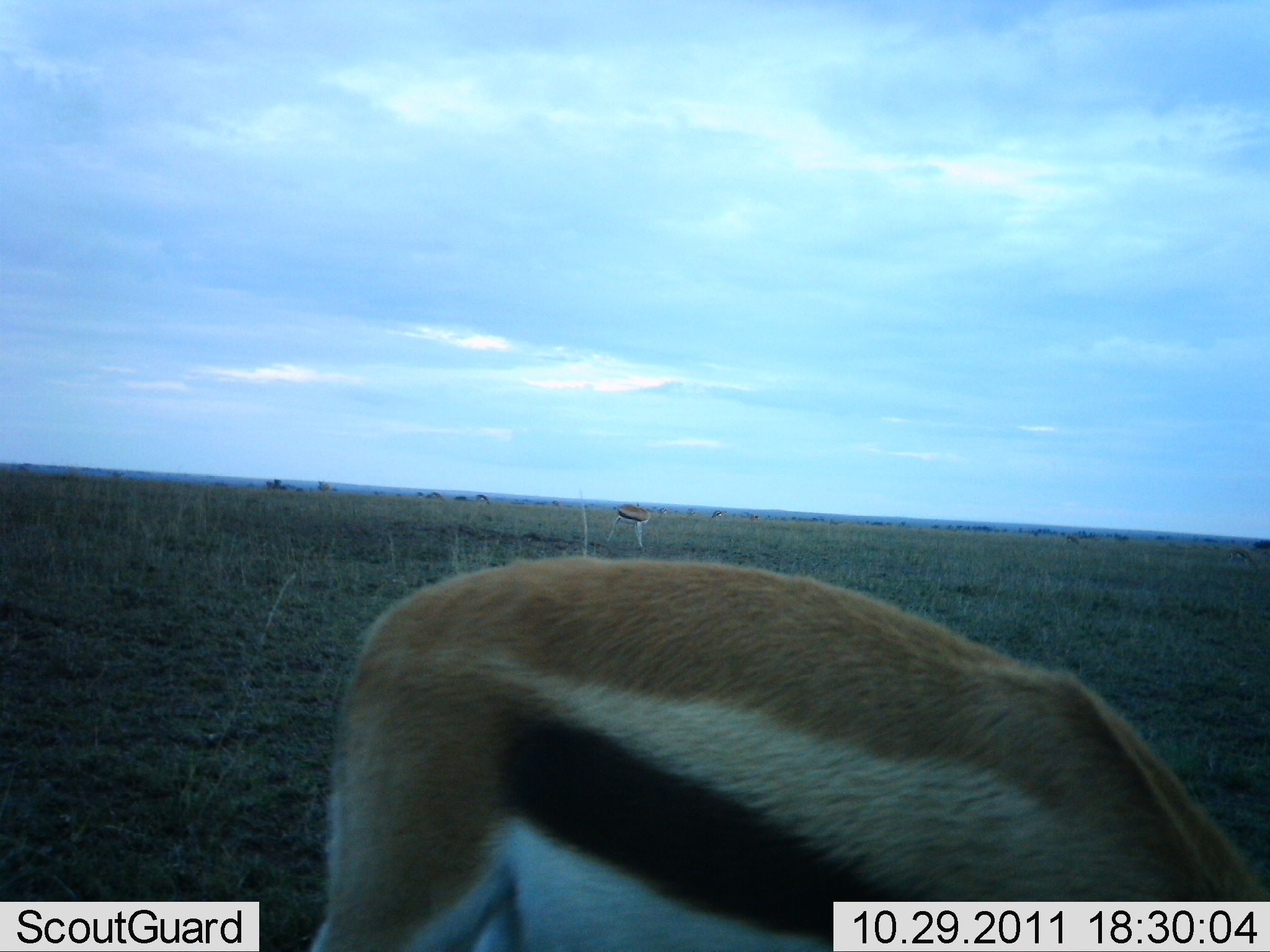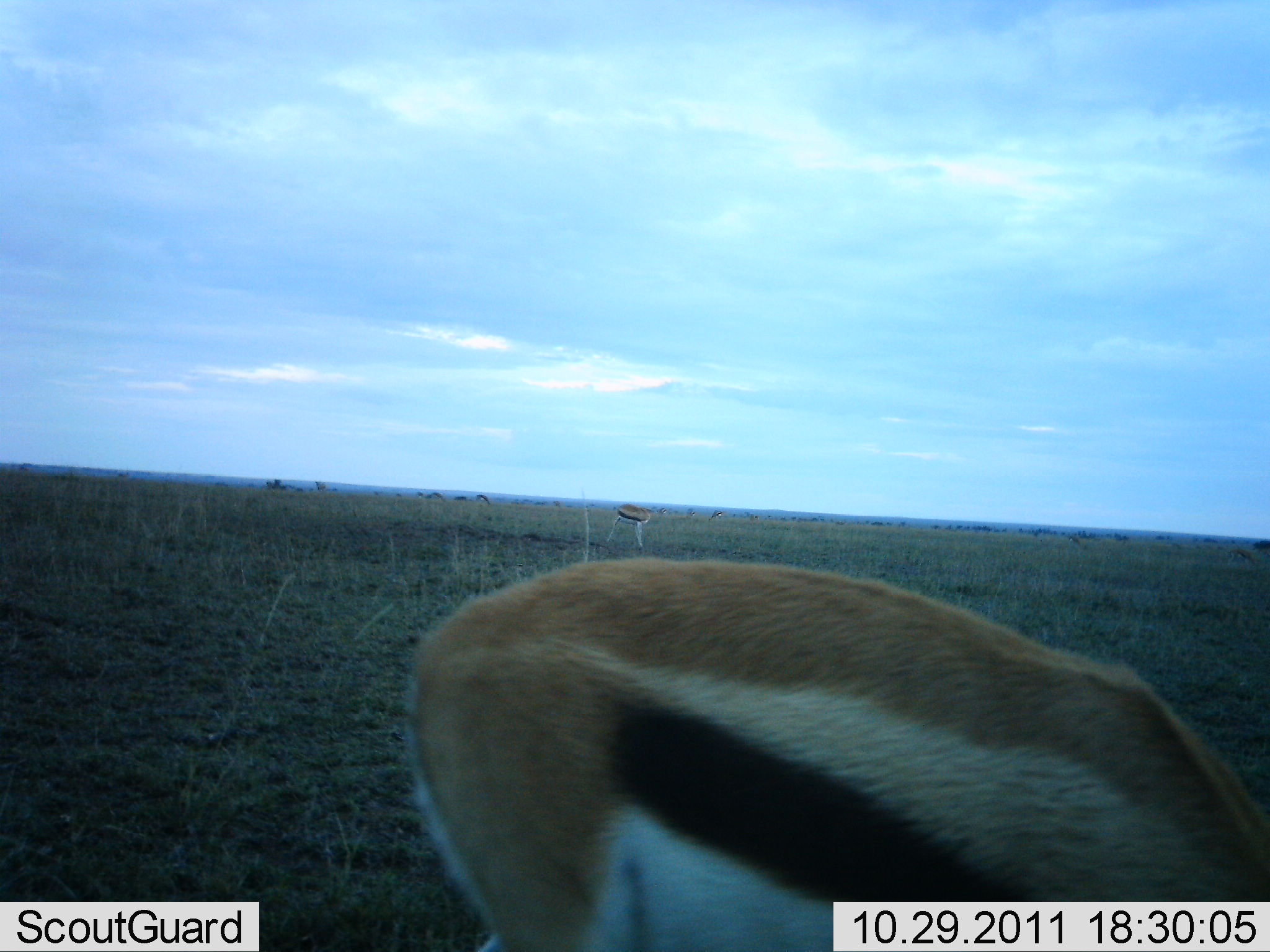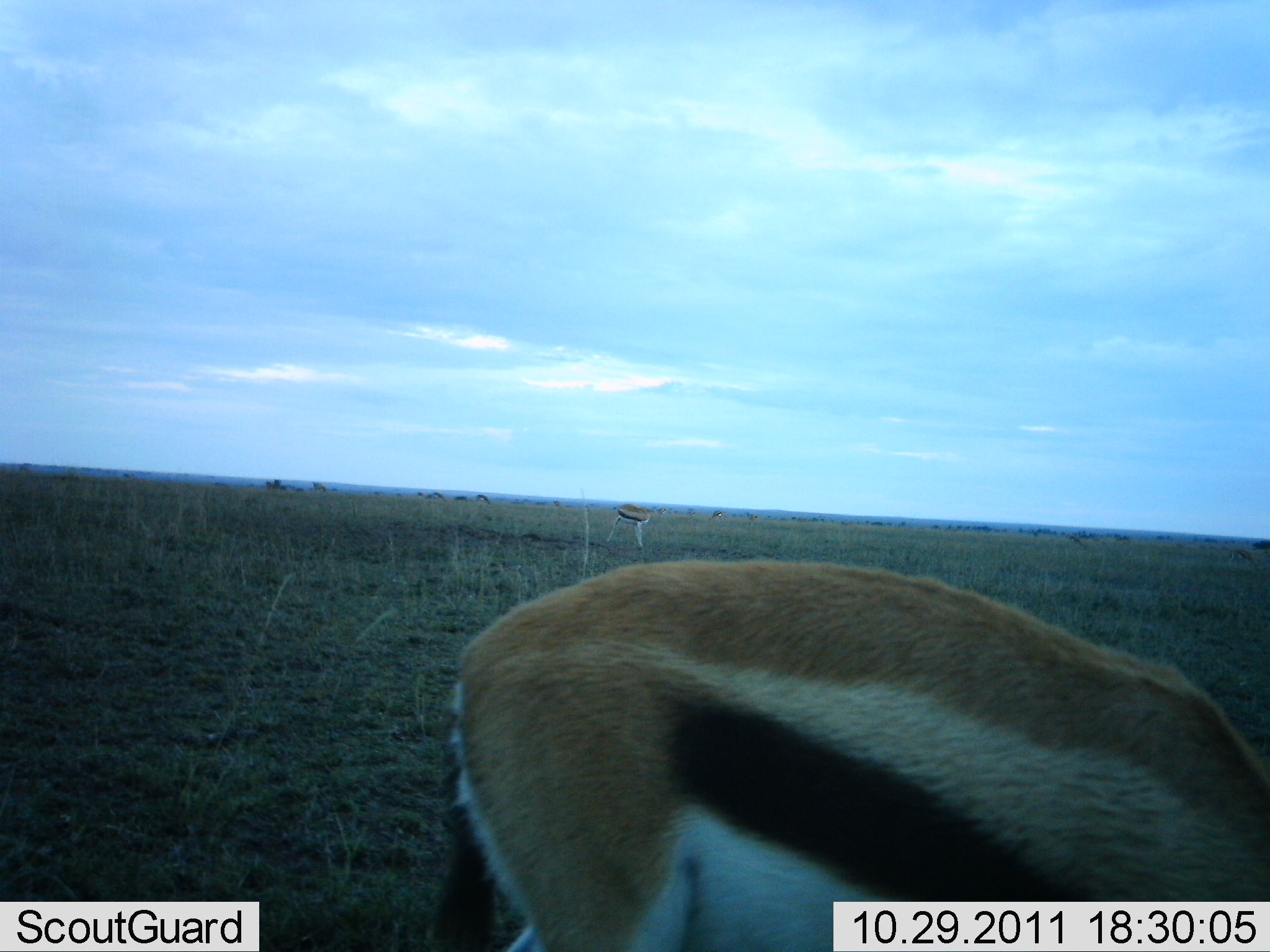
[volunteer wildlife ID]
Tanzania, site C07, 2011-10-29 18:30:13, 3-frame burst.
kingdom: Animalia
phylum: Chordata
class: Mammalia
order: Artiodactyla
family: Bovidae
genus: Eudorcas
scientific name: Eudorcas thomsonii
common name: thomson's gazelle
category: gazellethomsons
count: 2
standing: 62%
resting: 0%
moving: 19%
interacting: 0%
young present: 0%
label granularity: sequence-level